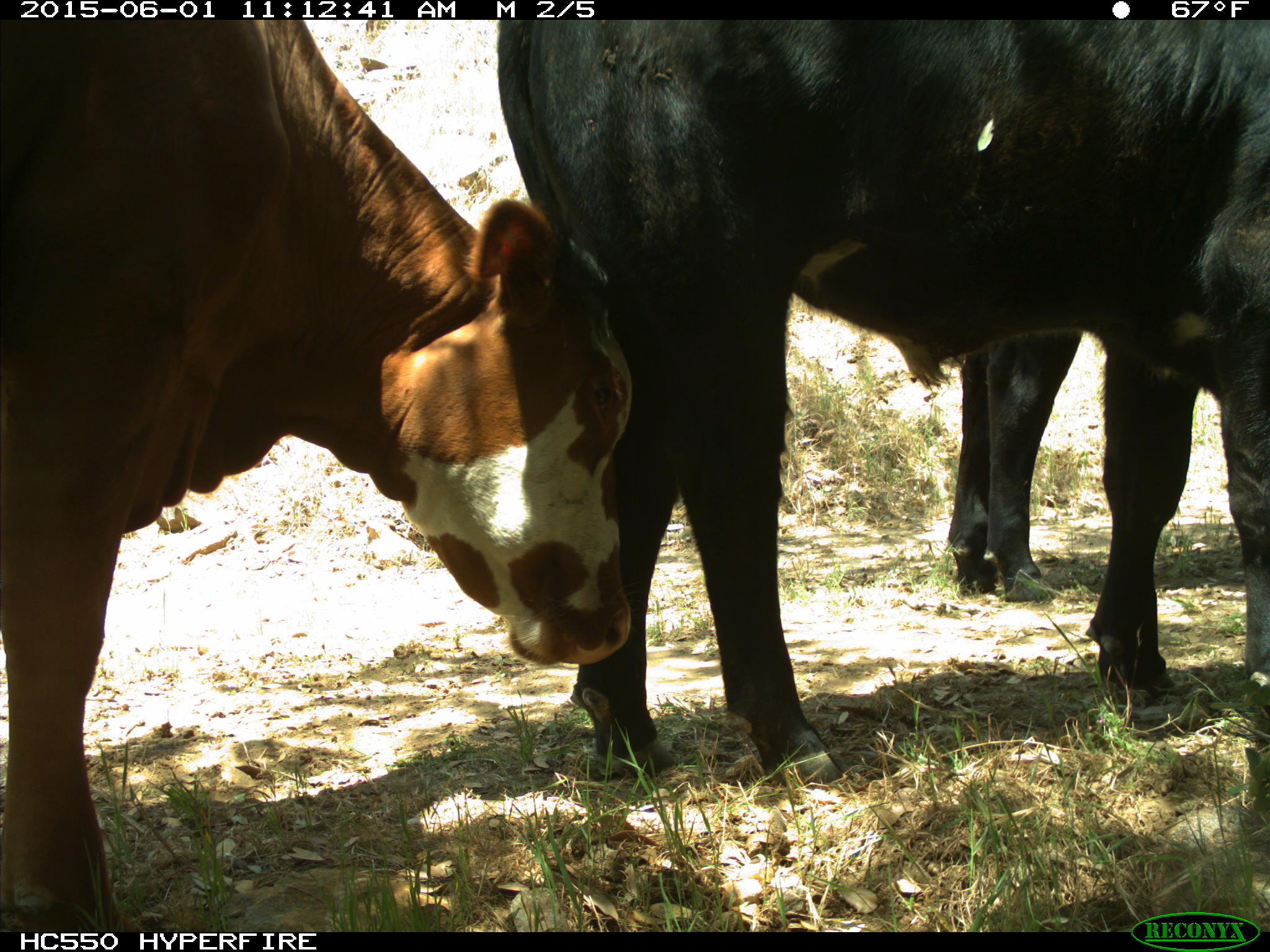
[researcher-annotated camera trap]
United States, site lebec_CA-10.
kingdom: Animalia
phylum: Chordata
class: Mammalia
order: Artiodactyla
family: Bovidae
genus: Bos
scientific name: Bos taurus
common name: domestic cow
Bos taurus (domestic cow).